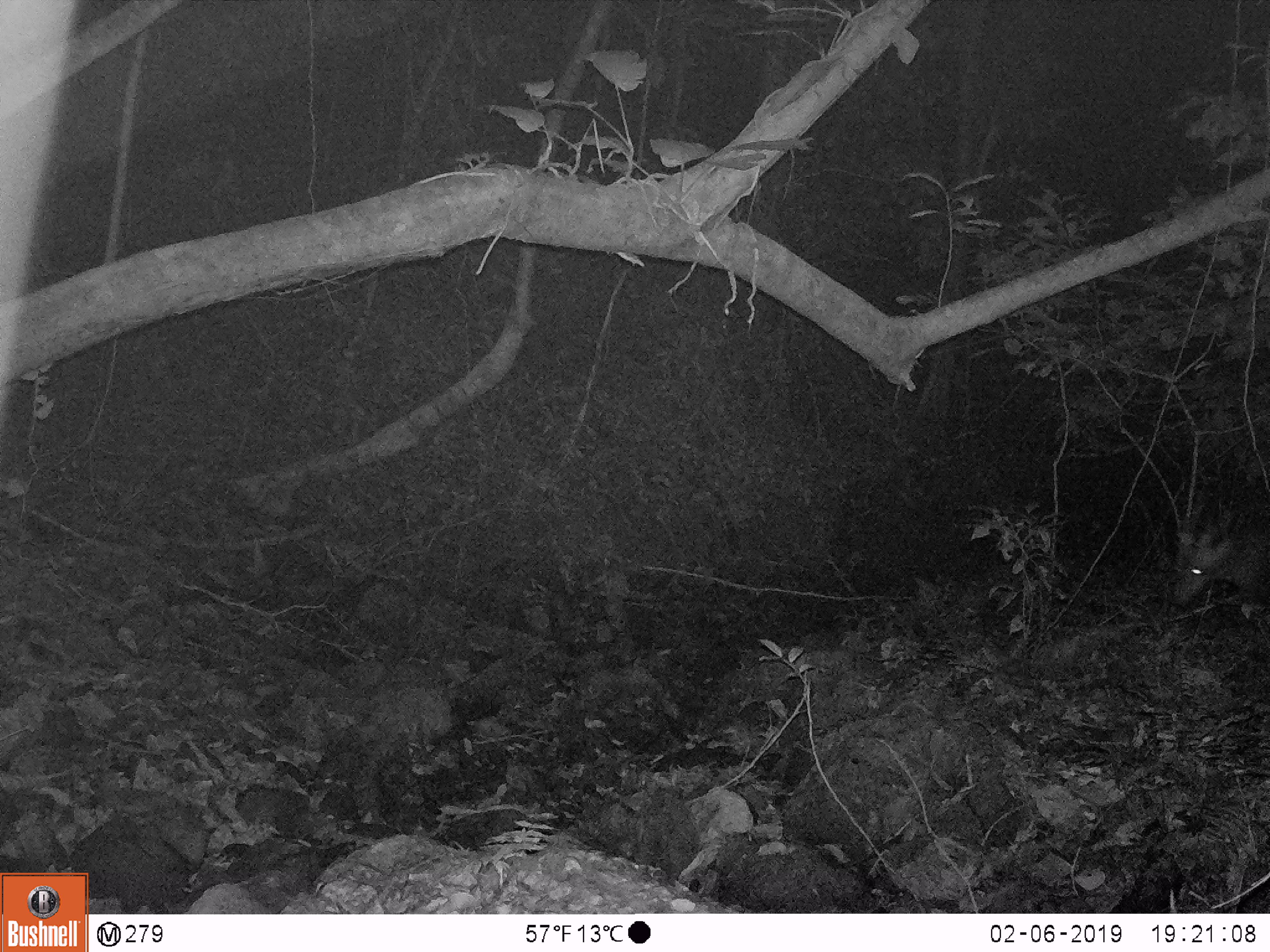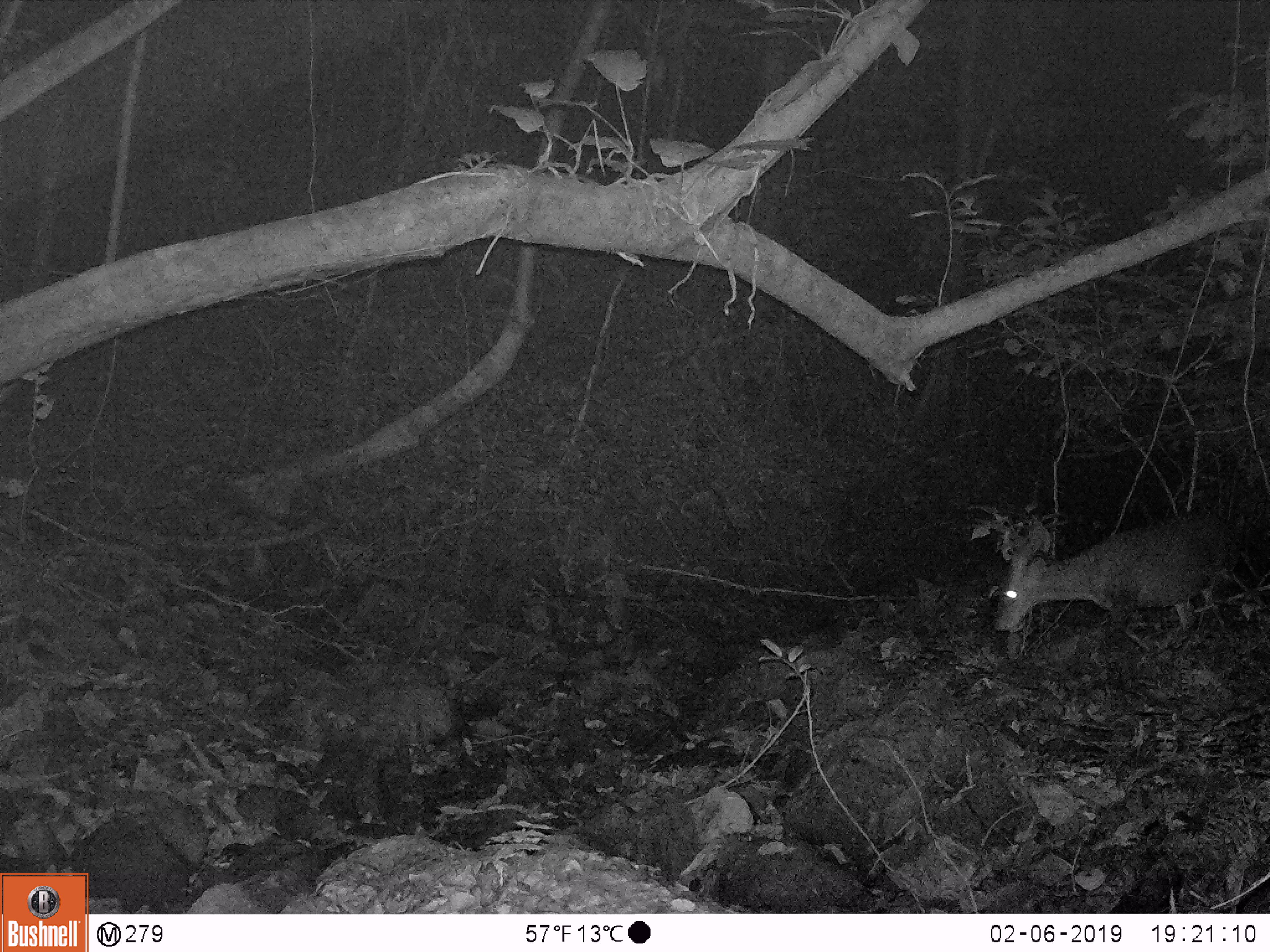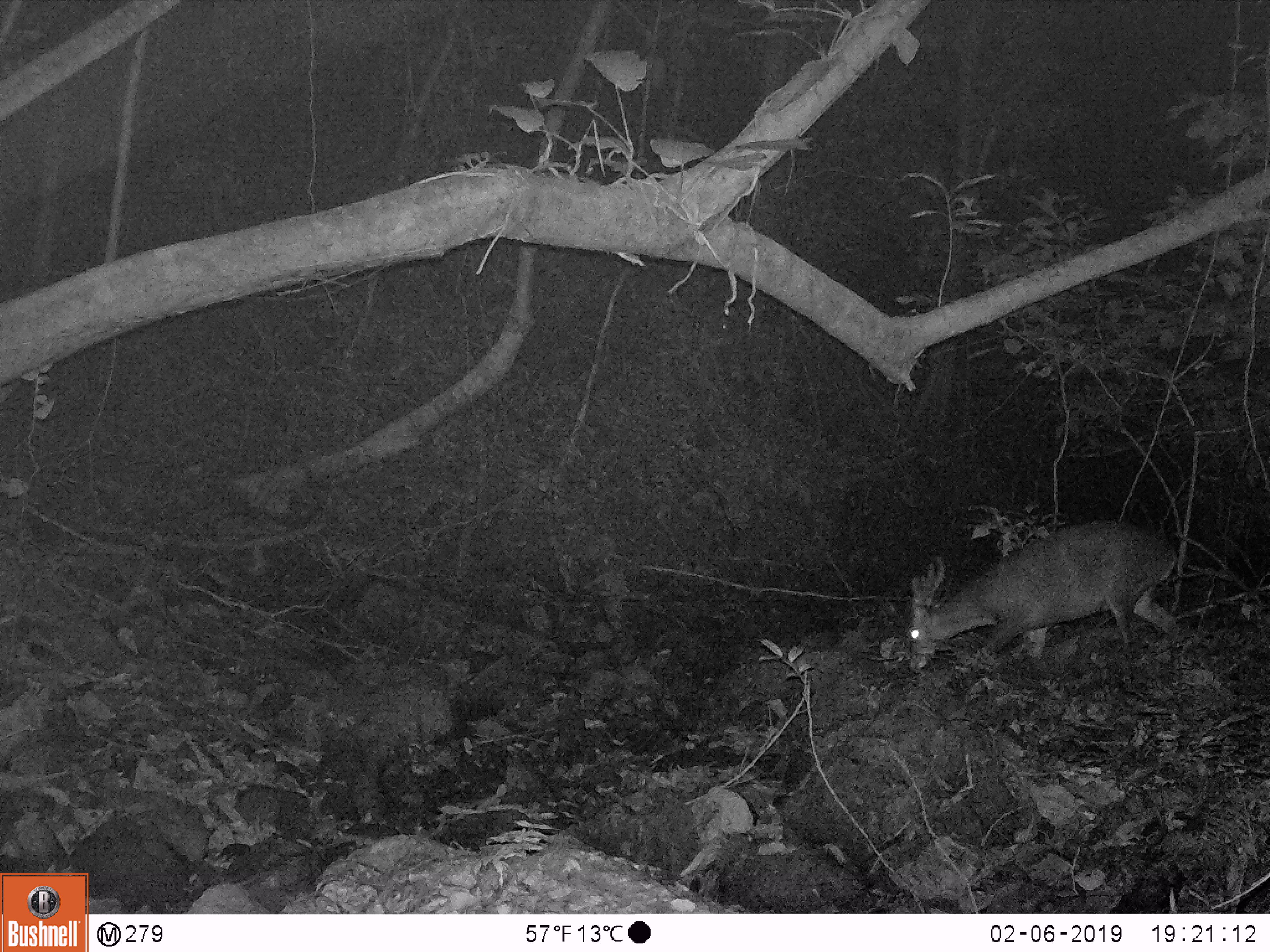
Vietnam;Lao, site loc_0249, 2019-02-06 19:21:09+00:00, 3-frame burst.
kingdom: Animalia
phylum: Chordata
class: Mammalia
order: Artiodactyla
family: Cervidae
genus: Muntiacus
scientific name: Muntiacus vuquangensis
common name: large-antlered muntjac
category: large antlered muntjac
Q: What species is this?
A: Large antlered muntjac (large-antlered muntjac) (Muntiacus vuquangensis).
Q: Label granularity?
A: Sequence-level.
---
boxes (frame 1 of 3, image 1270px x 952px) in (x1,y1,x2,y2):
large antlered muntjac: (1170,514,1270,607)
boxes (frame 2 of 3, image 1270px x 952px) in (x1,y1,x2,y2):
large antlered muntjac: (991,510,1242,656)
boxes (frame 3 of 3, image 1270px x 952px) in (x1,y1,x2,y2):
large antlered muntjac: (906,517,1175,678)